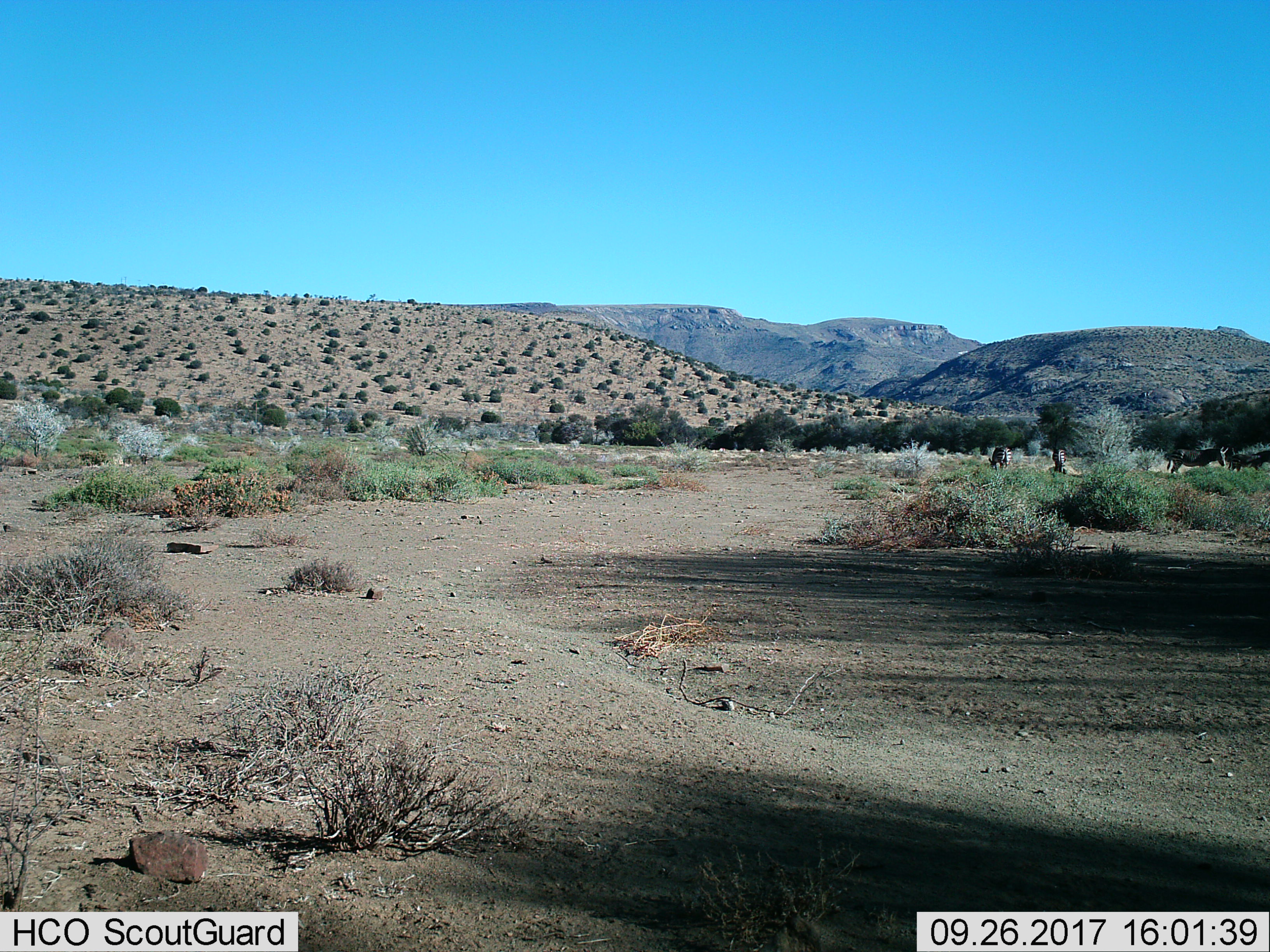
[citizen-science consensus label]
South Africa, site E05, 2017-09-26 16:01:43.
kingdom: Animalia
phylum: Chordata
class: Mammalia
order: Perissodactyla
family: Equidae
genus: Equus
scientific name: Equus zebra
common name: mountain zebra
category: zebramountain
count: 4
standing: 57%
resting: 0%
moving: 57%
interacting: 29%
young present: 0%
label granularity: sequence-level